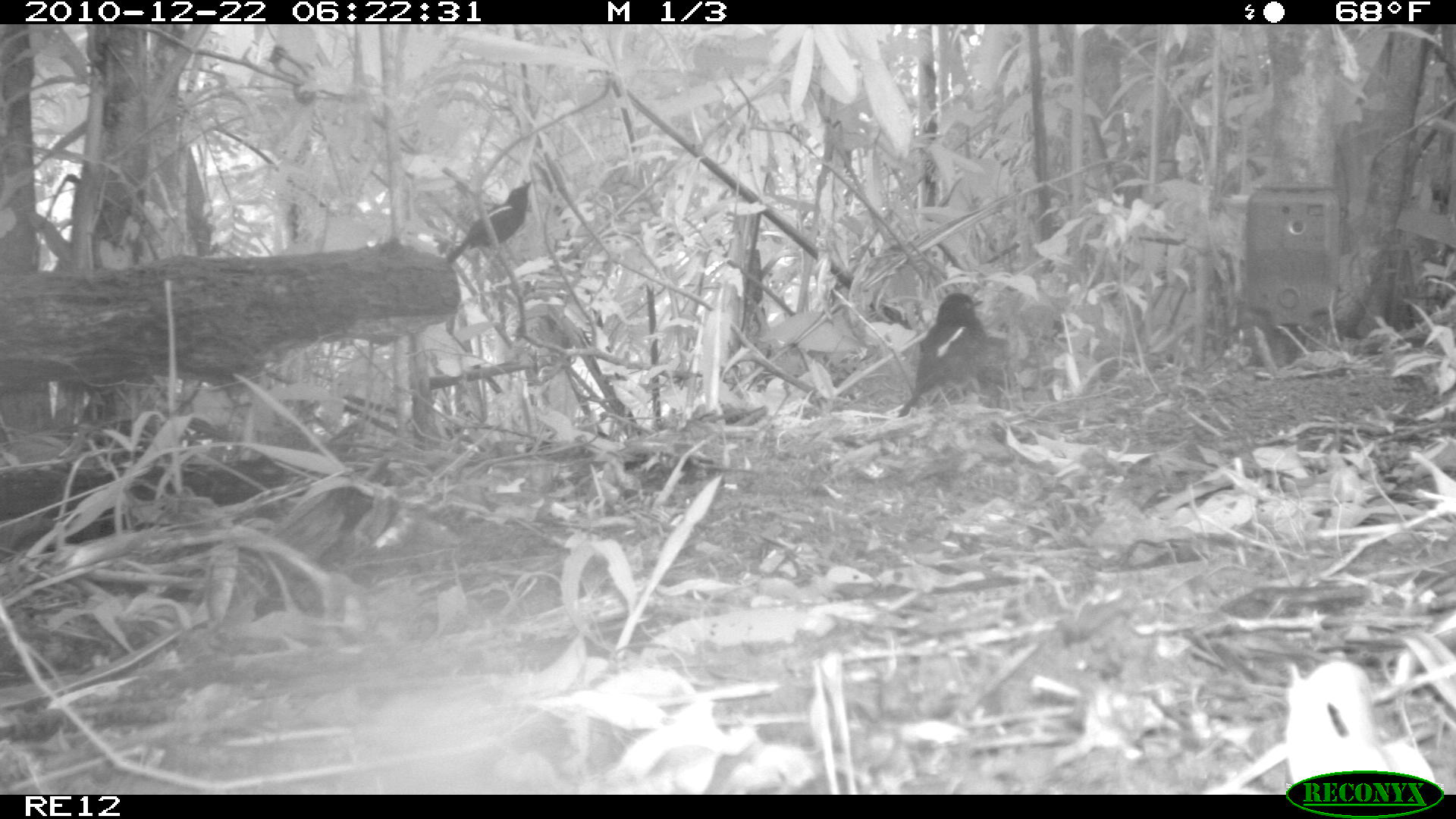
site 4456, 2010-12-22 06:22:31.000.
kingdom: Animalia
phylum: Chordata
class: Aves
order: Passeriformes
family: Muscicapidae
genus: Copsychus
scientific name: Copsychus albospecularis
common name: madagascan magpie-robin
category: cospsychus albospecularis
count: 1